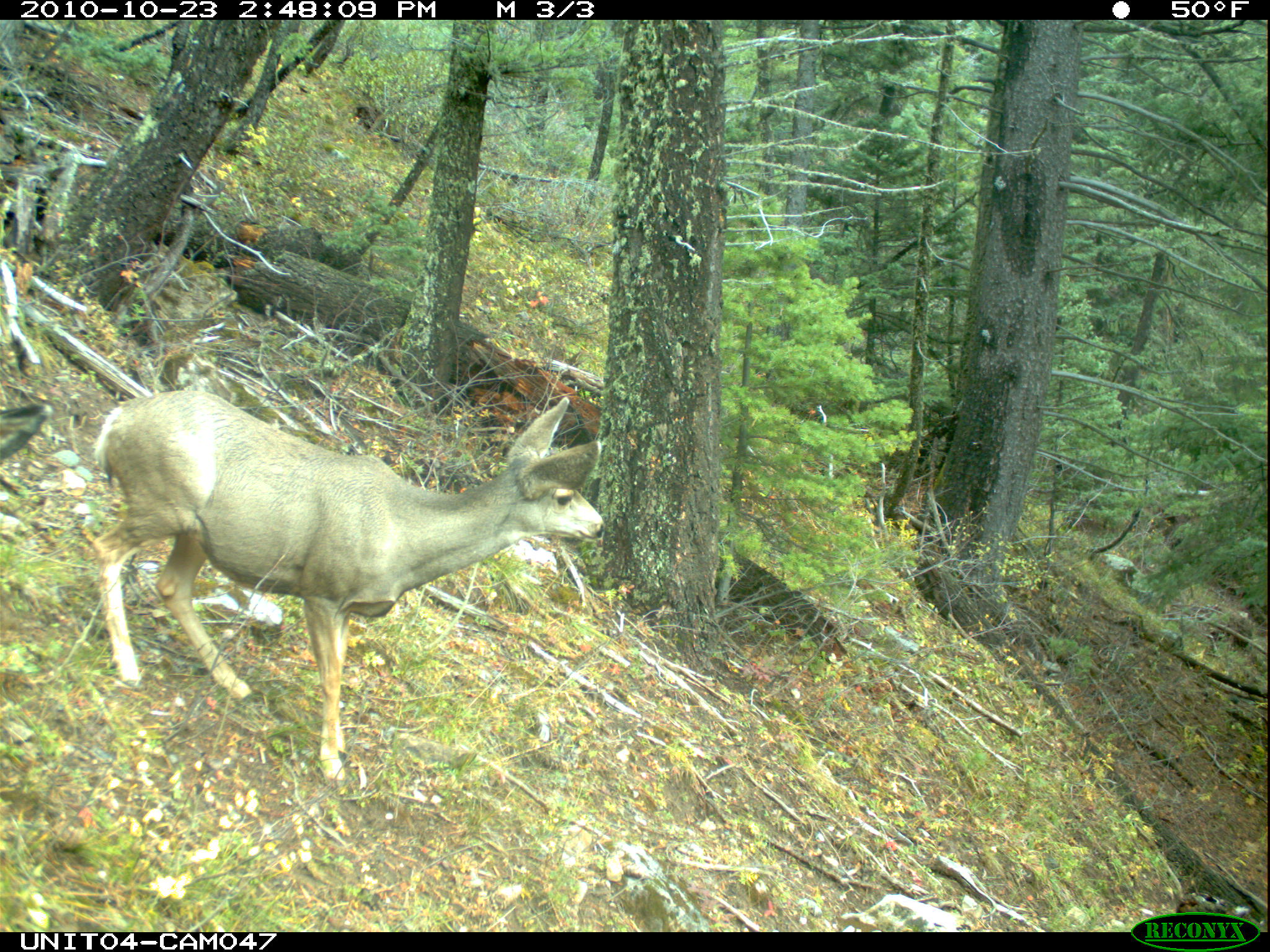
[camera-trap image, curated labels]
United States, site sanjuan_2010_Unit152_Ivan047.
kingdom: Animalia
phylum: Chordata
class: Mammalia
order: Artiodactyla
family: Cervidae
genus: Odocoileus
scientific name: Odocoileus hemionus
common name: mule deer